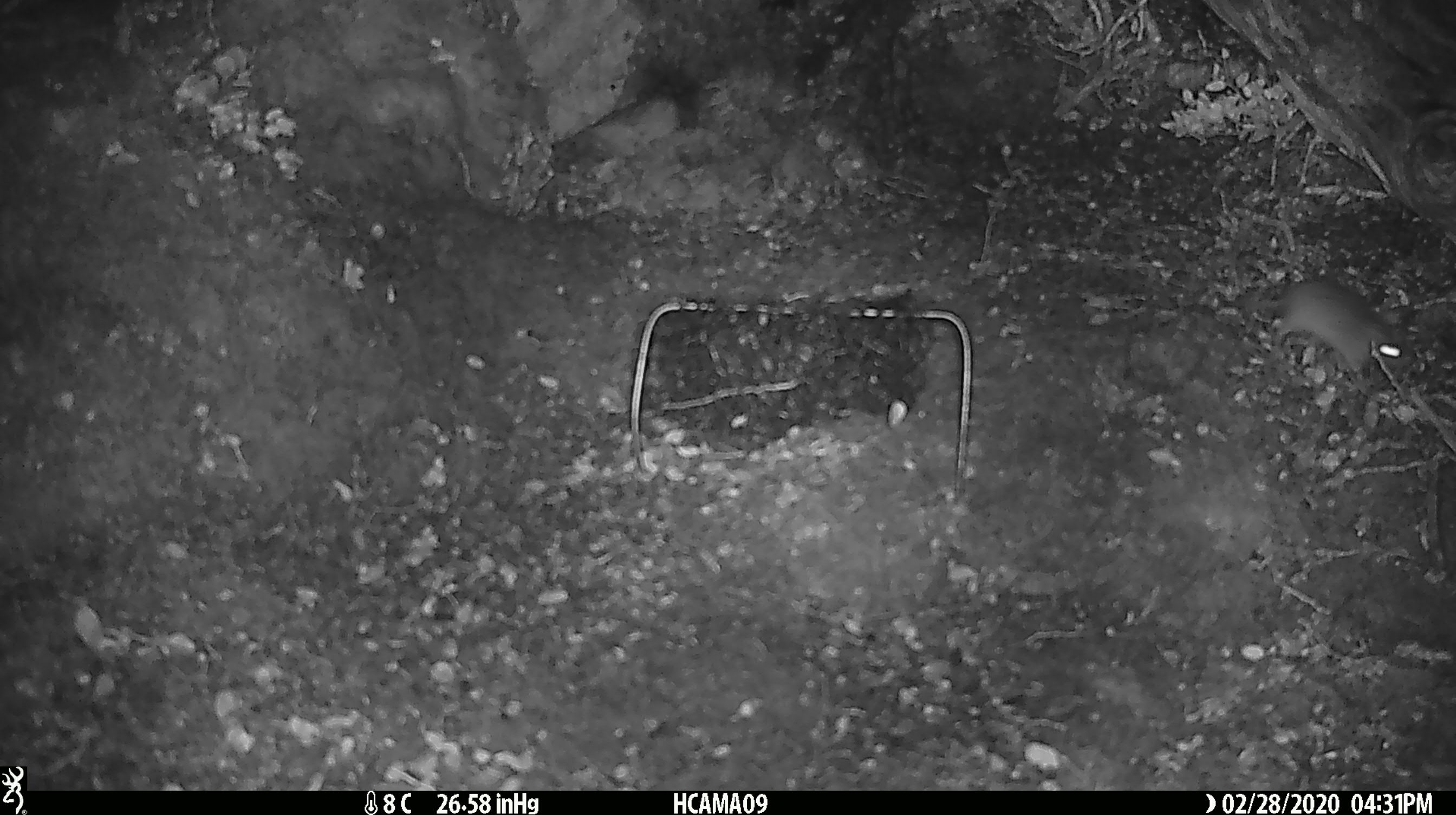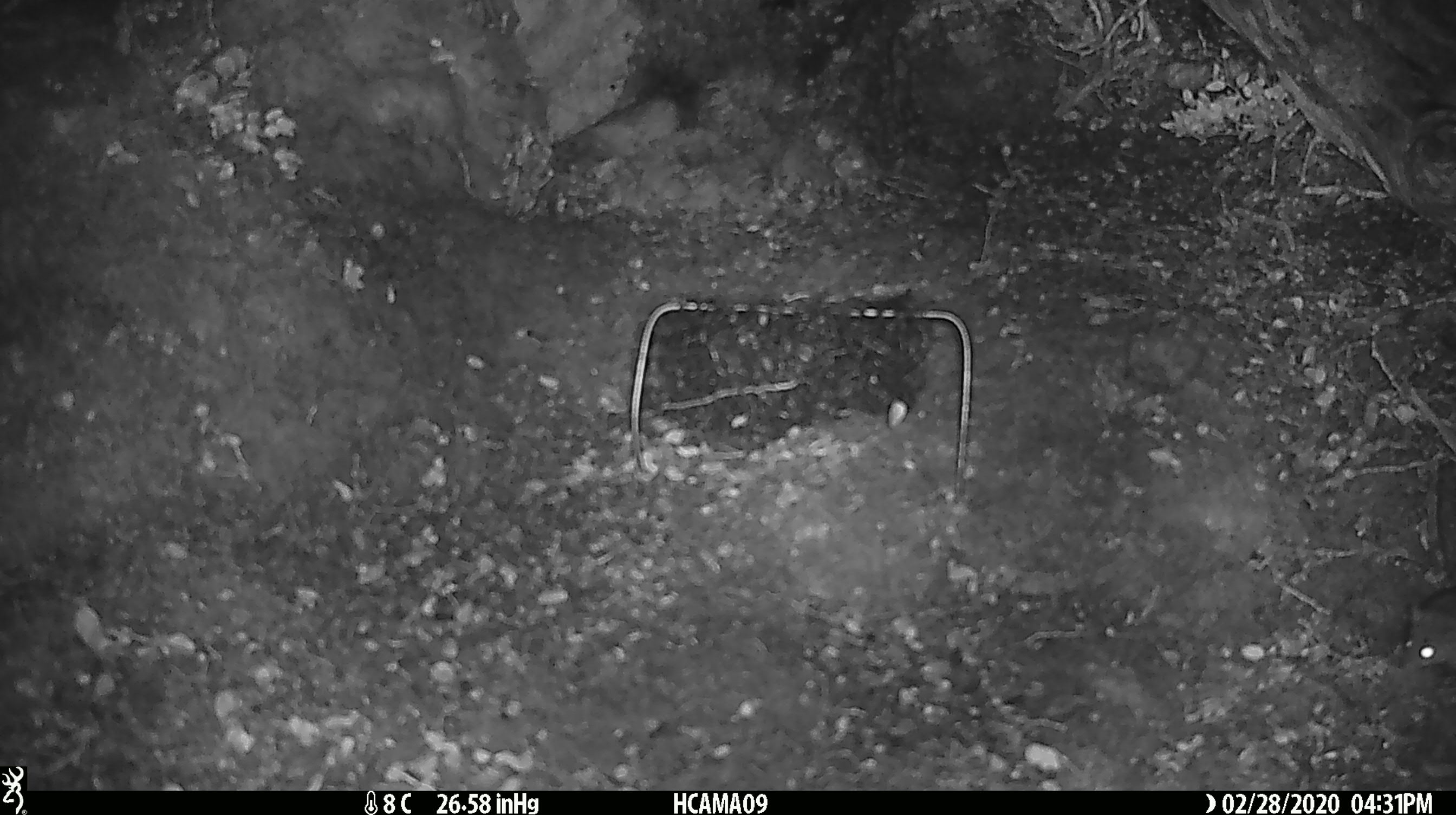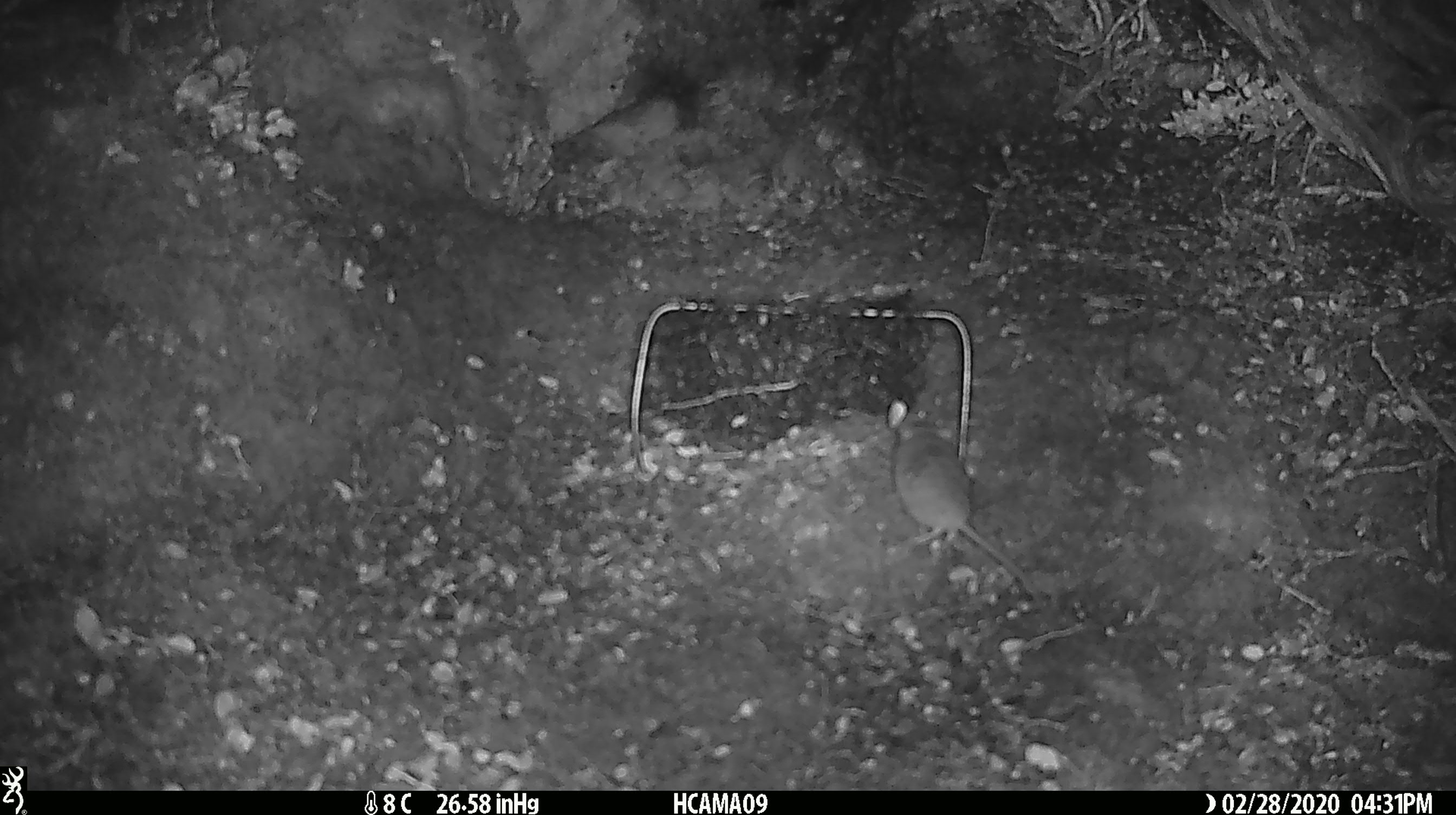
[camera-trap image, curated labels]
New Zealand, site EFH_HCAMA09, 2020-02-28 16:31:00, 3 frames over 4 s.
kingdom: Animalia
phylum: Chordata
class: Mammalia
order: Rodentia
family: Muridae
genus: Mus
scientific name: Mus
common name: mouse